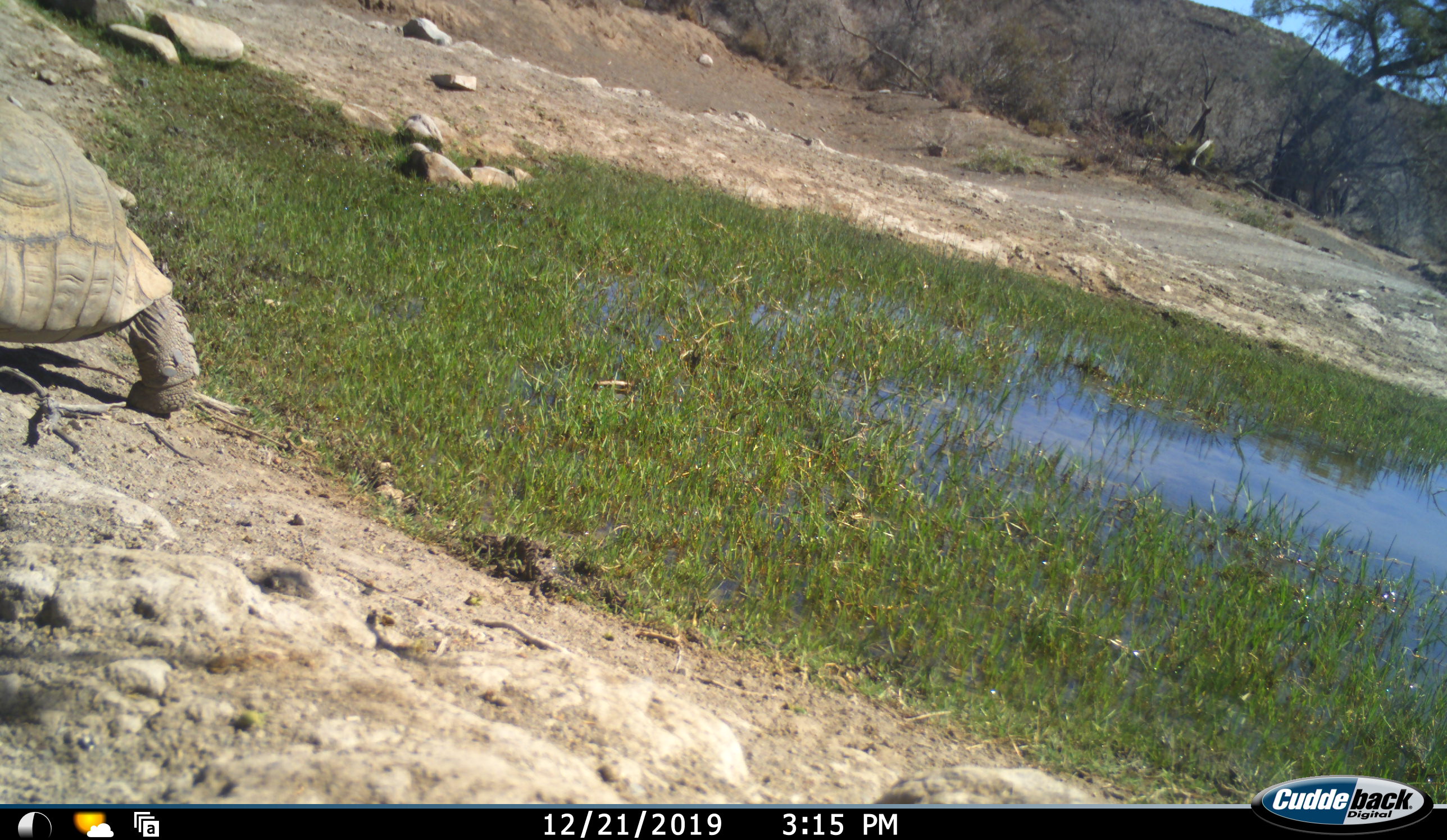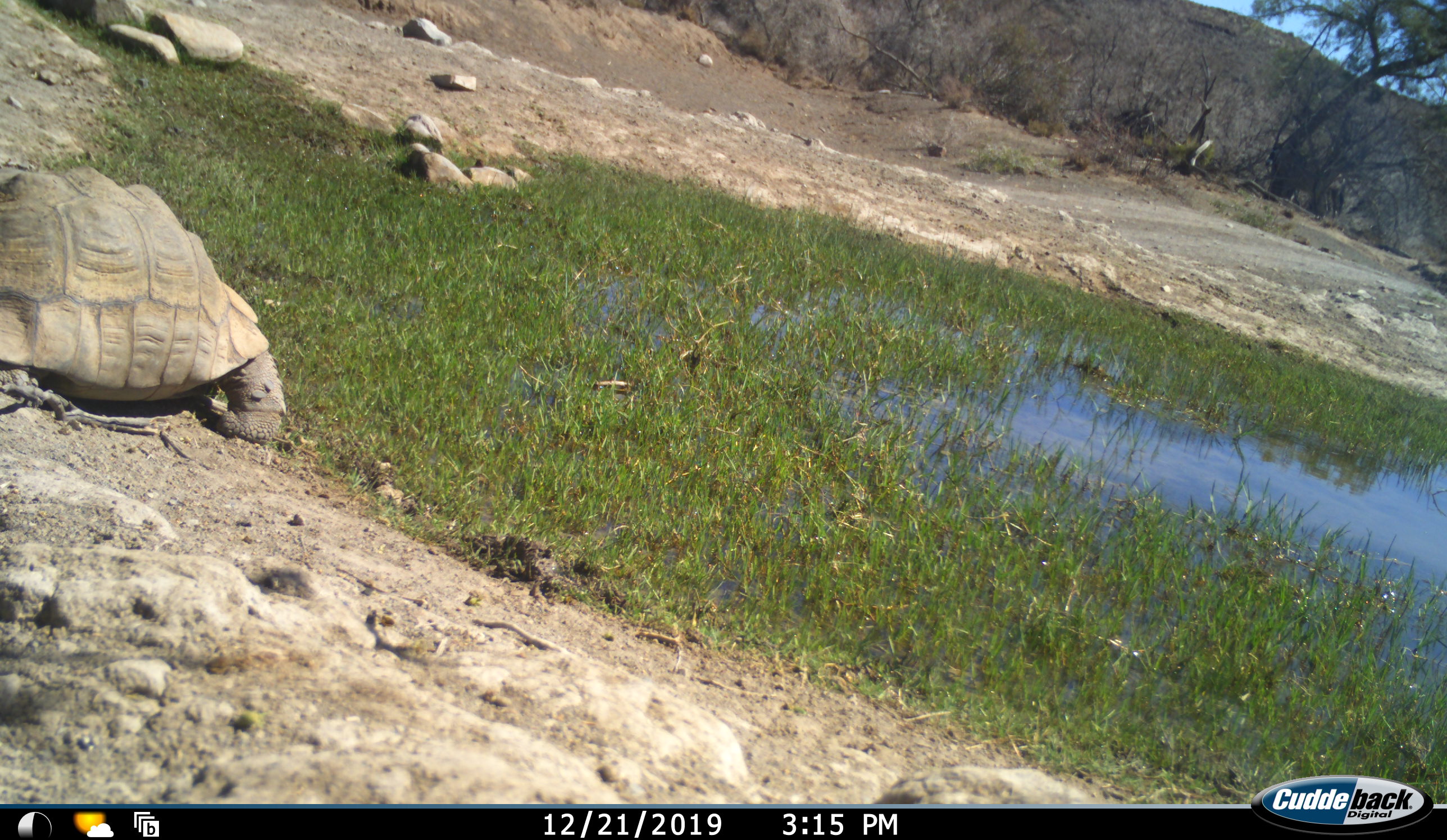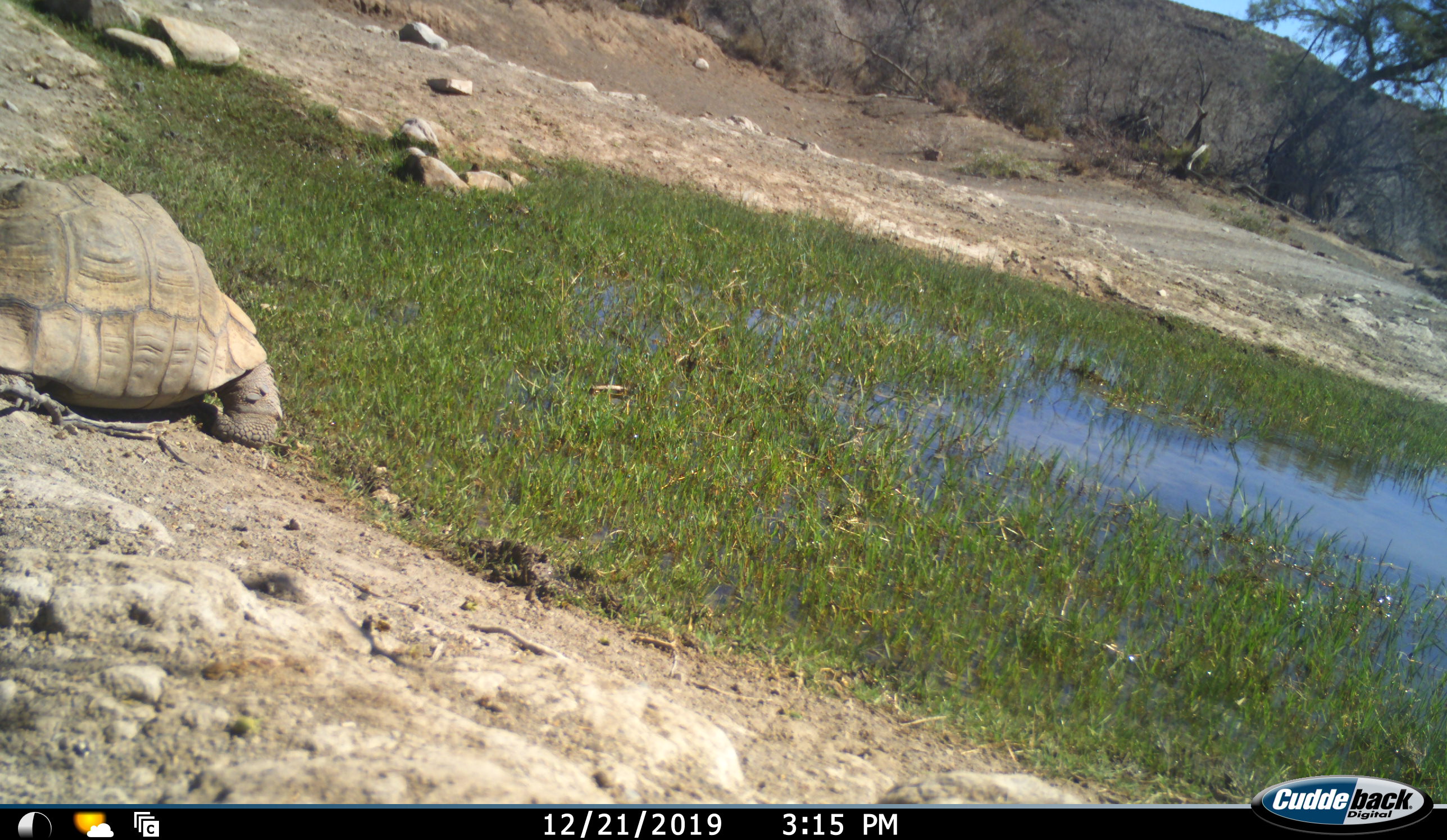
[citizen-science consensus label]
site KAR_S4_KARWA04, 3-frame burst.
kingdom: Animalia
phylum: Chordata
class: Reptilia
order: Testudines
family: Testudinidae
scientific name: Testudinidae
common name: tortoise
Tortoise (Testudinidae), count 1. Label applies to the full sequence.